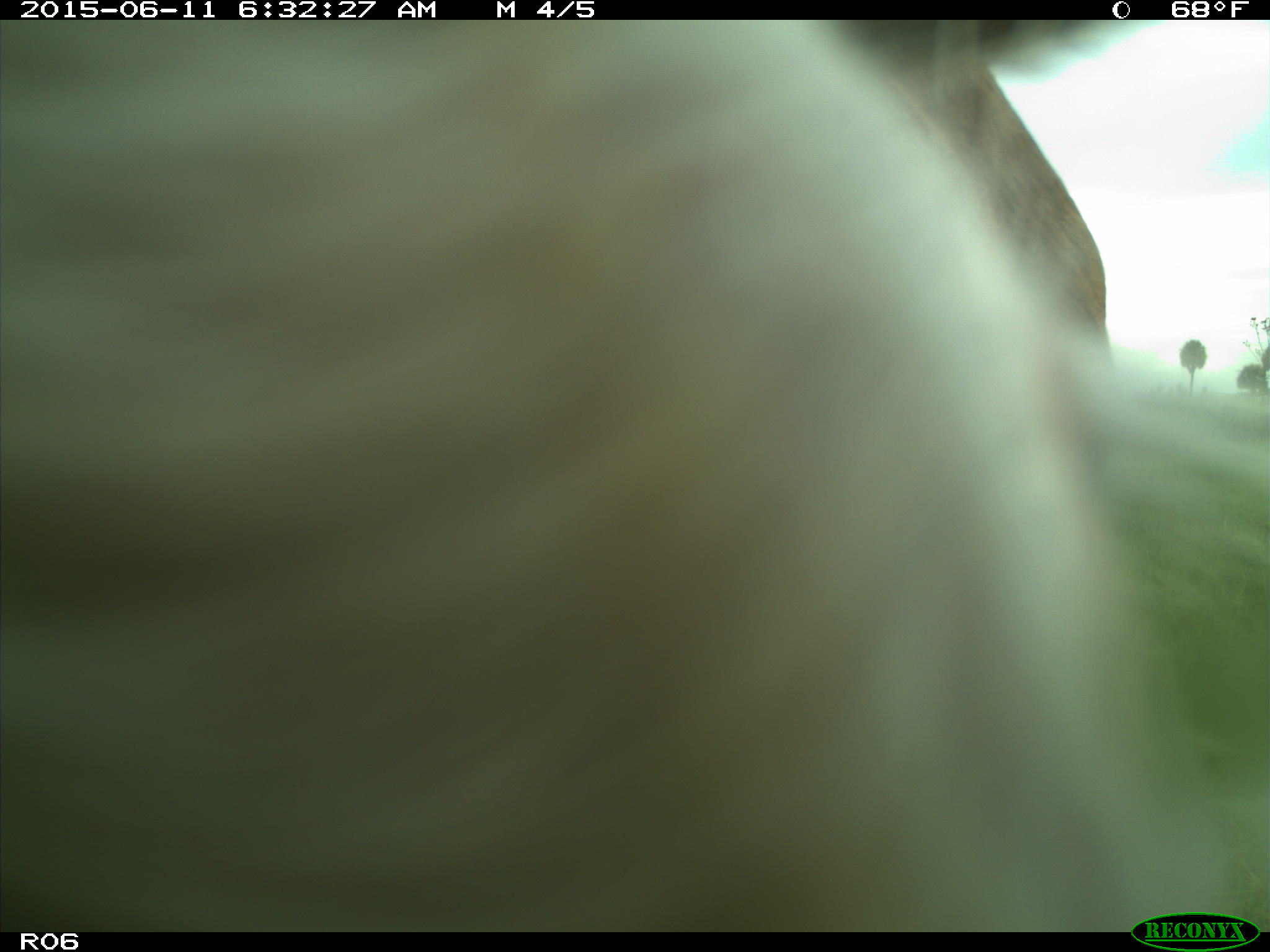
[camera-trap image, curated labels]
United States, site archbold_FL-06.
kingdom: Animalia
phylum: Chordata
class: Mammalia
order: Artiodactyla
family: Bovidae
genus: Bos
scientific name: Bos taurus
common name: domestic cow